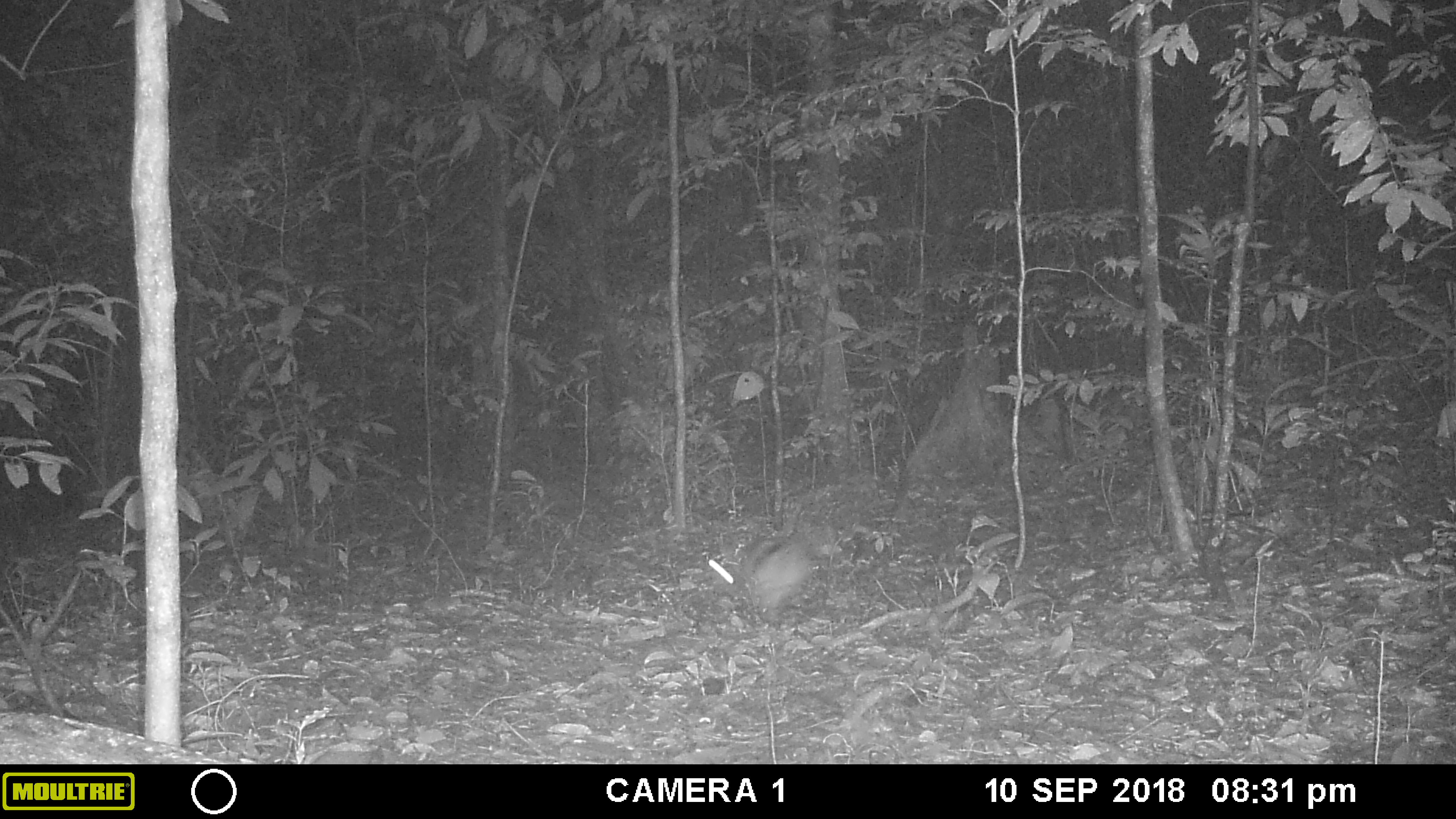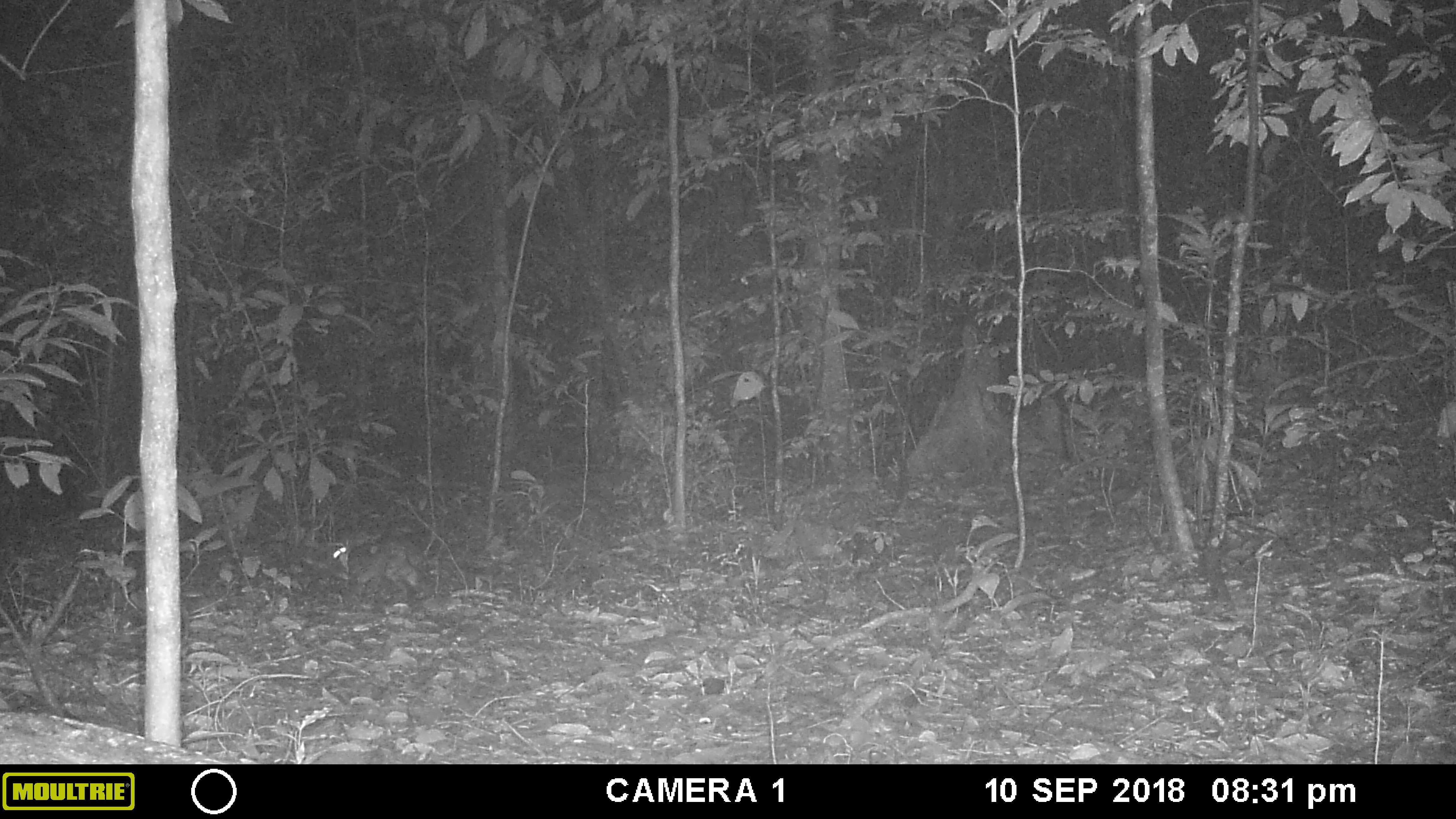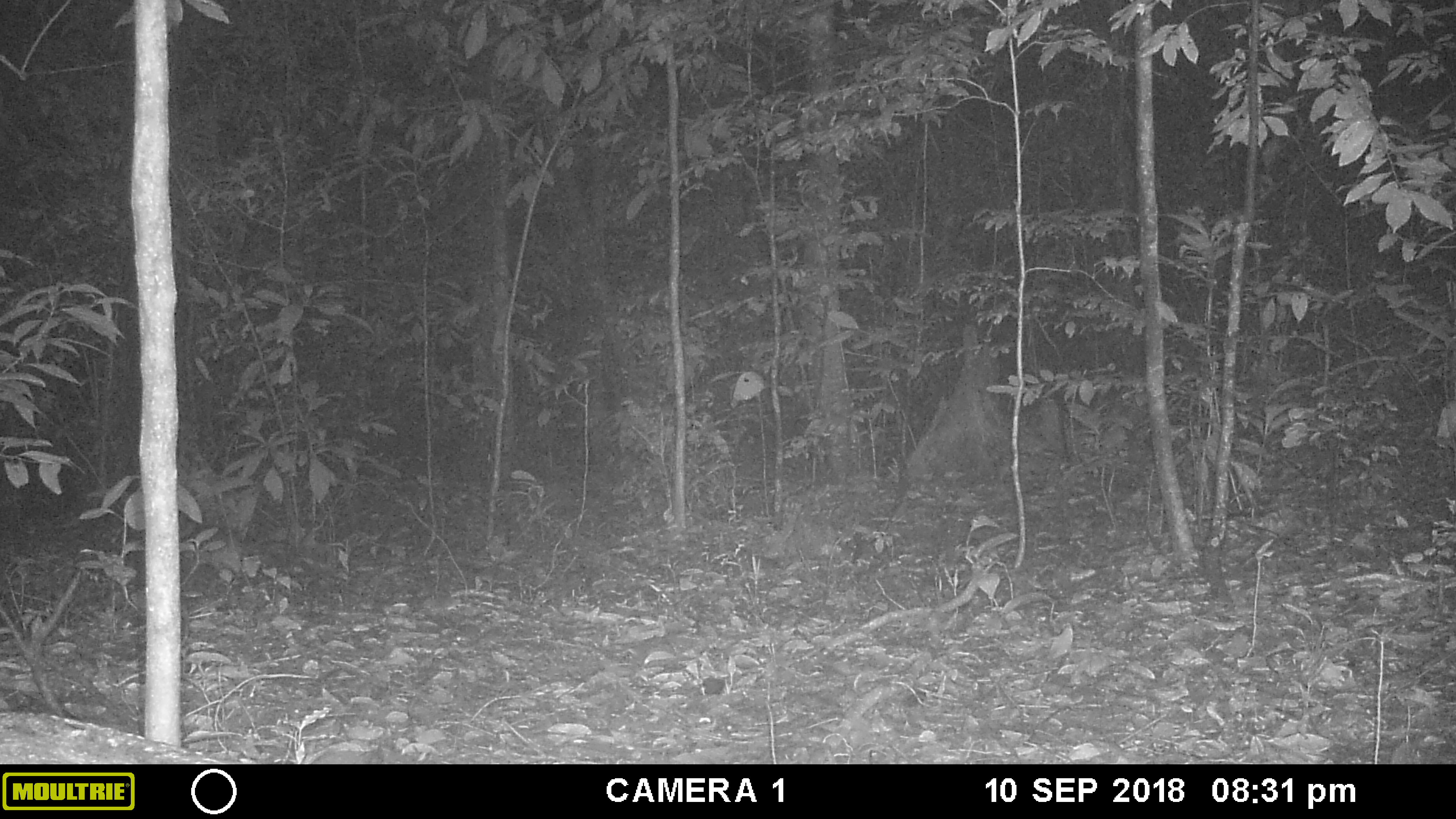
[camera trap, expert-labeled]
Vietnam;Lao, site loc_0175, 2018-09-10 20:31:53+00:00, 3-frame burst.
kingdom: Animalia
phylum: Chordata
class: Mammalia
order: Lagomorpha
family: Leporidae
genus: Nesolagus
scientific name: Nesolagus timminsi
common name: annamite striped rabbit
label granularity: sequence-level